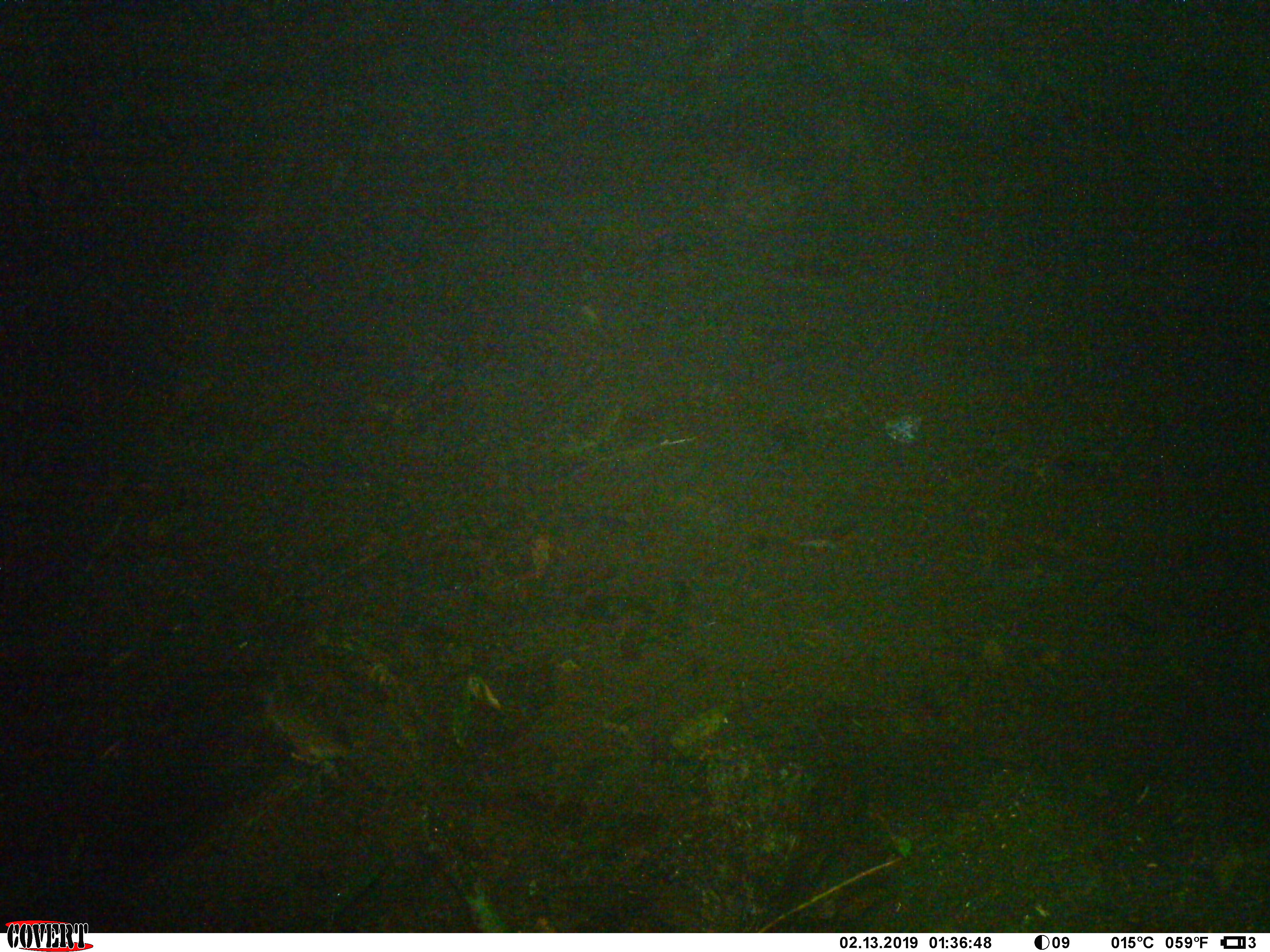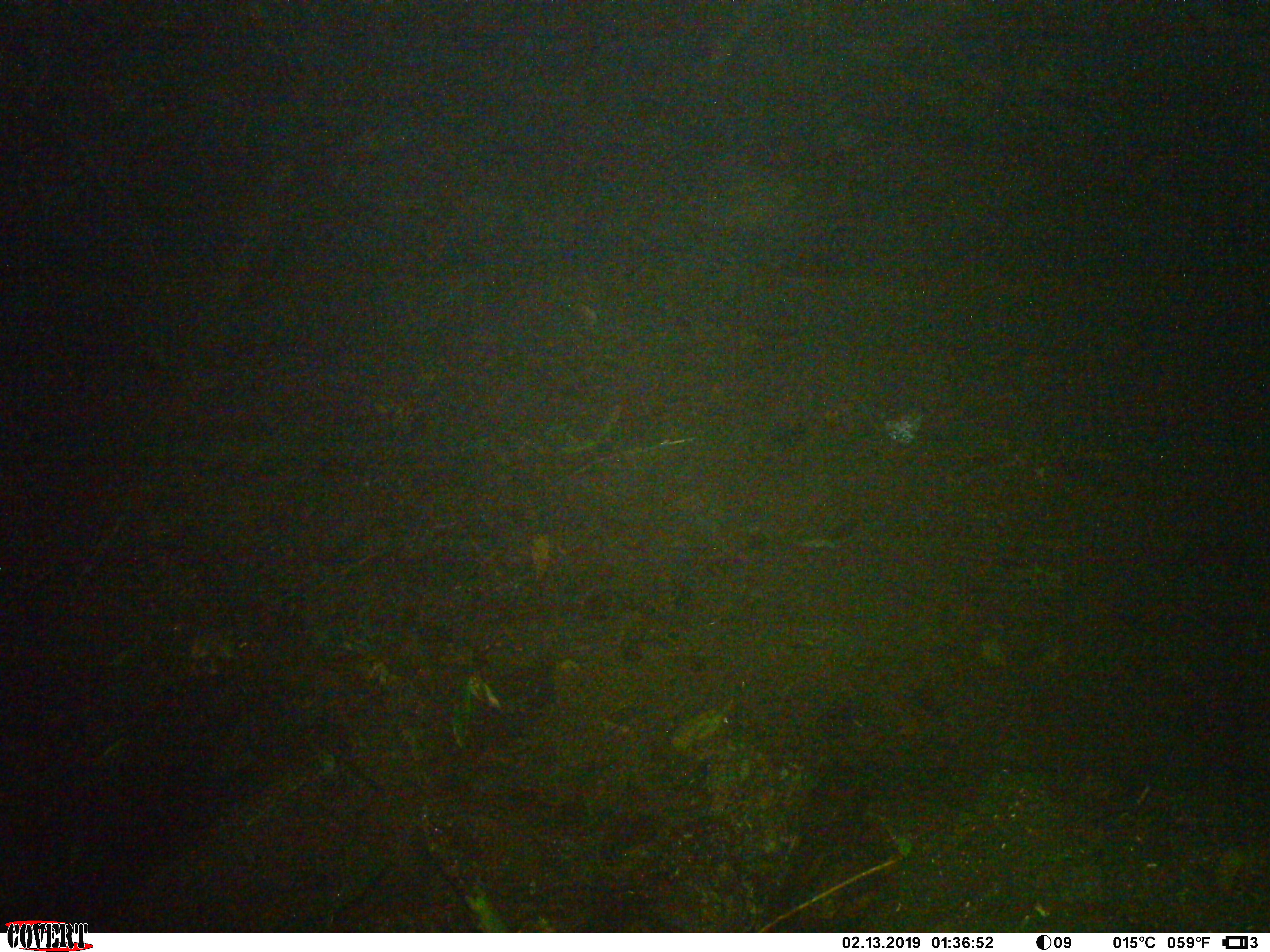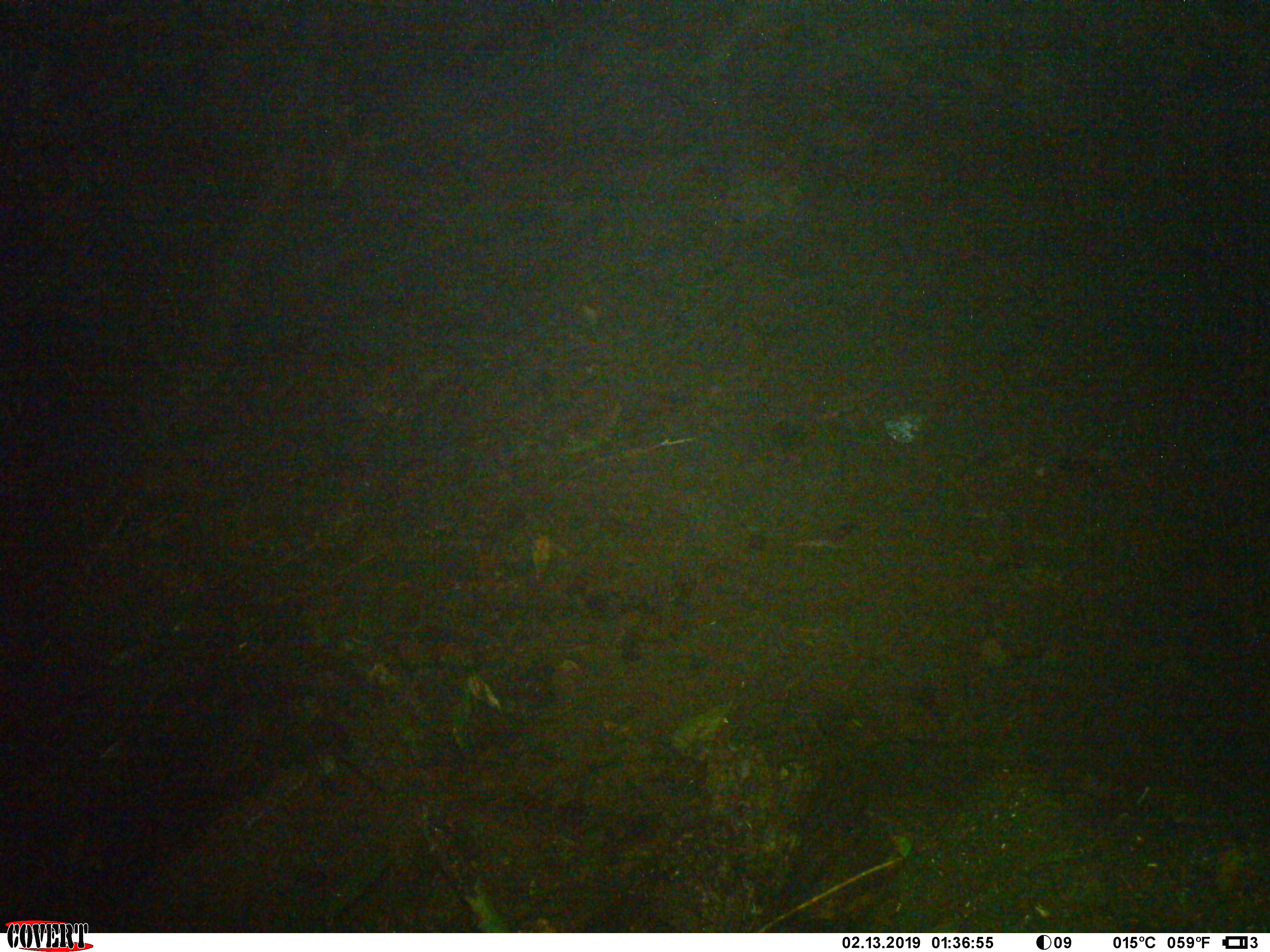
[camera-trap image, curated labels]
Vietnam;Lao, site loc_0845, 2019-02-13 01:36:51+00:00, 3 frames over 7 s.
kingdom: Animalia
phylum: Chordata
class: Mammalia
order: Rodentia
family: Muridae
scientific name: Muridae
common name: old-world mice and rats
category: unidentified murid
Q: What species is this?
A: Unidentified murid (old-world mice and rats) (Muridae).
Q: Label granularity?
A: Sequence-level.